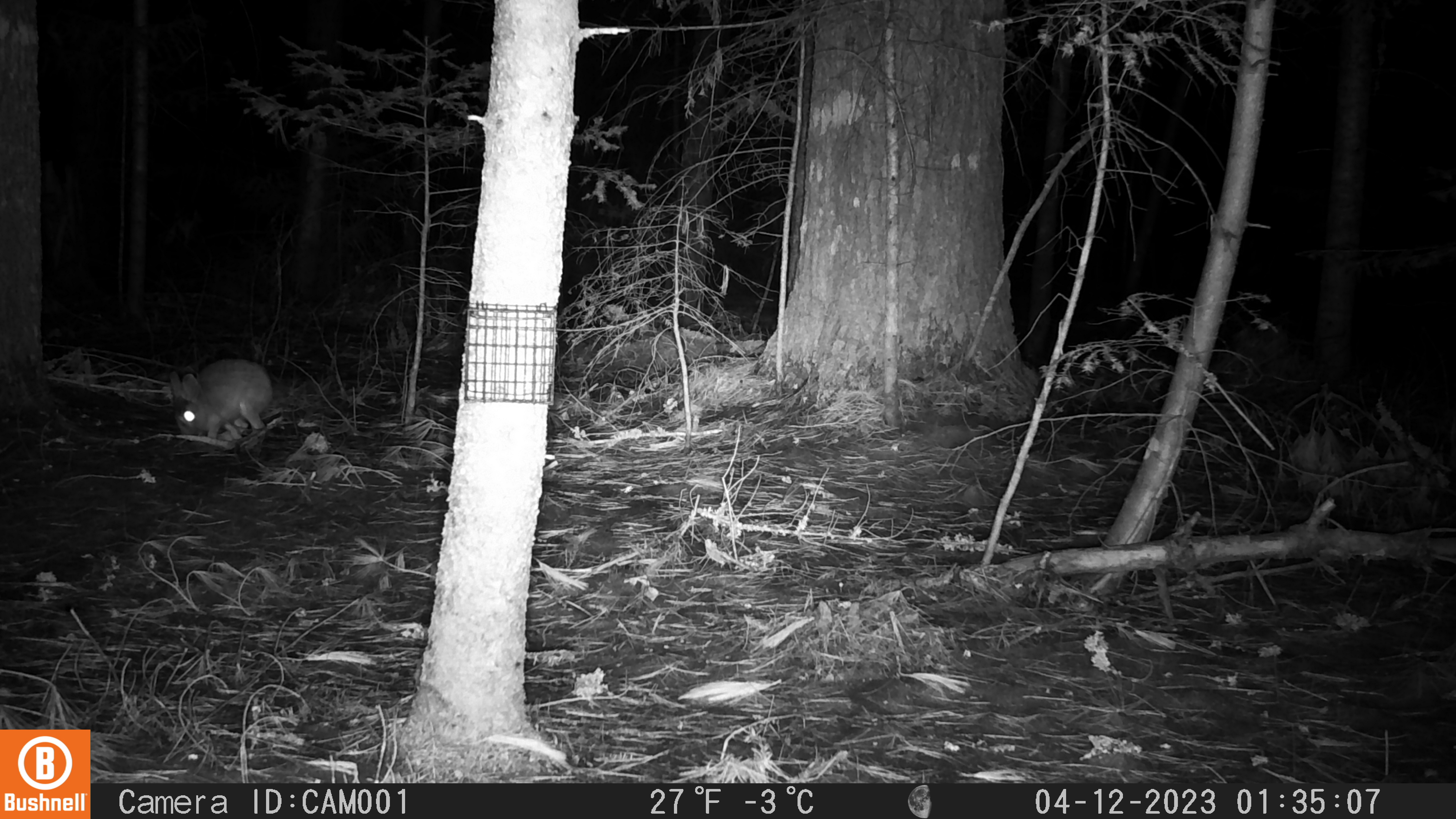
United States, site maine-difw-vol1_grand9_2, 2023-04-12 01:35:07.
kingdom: Animalia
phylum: Chordata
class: Mammalia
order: Lagomorpha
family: Leporidae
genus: Lepus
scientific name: Lepus americanus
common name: snowshoe hare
Snowshoe hare (Lepus americanus).